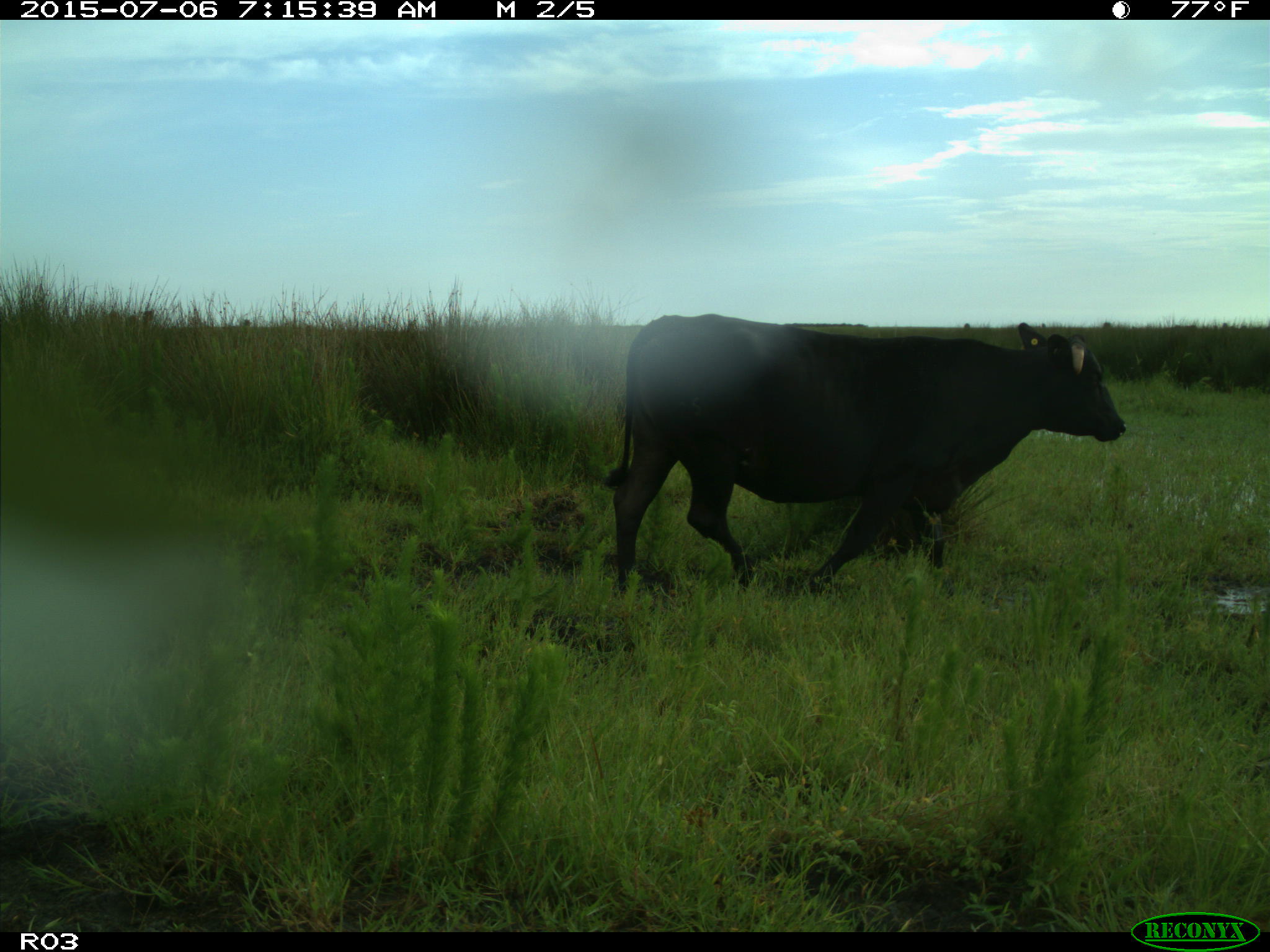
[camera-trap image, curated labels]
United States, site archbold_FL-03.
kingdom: Animalia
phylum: Chordata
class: Mammalia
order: Artiodactyla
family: Bovidae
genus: Bos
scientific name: Bos taurus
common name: domestic cow